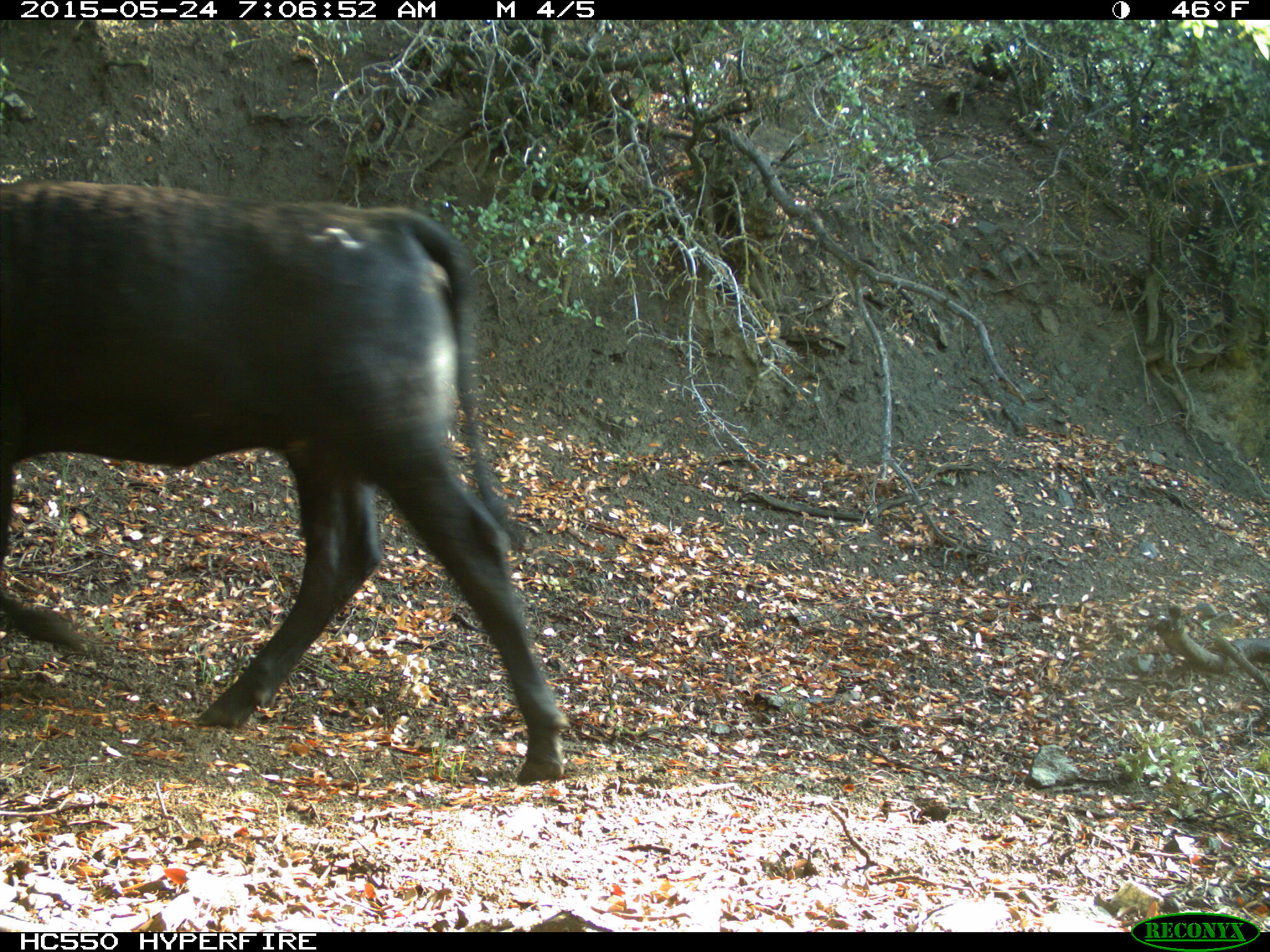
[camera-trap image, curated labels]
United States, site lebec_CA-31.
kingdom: Animalia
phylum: Chordata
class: Mammalia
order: Artiodactyla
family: Bovidae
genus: Bos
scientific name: Bos taurus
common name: domestic cow